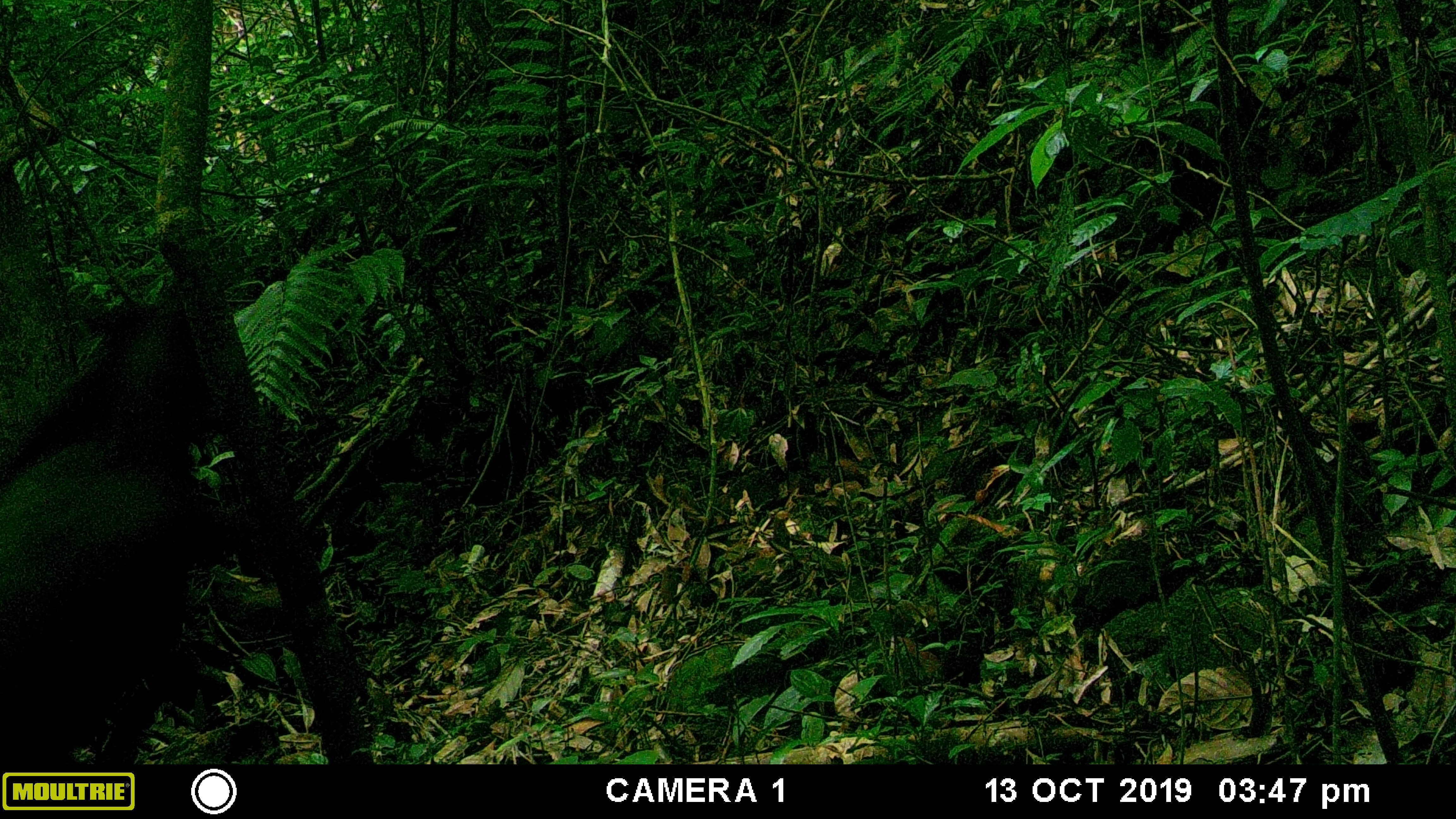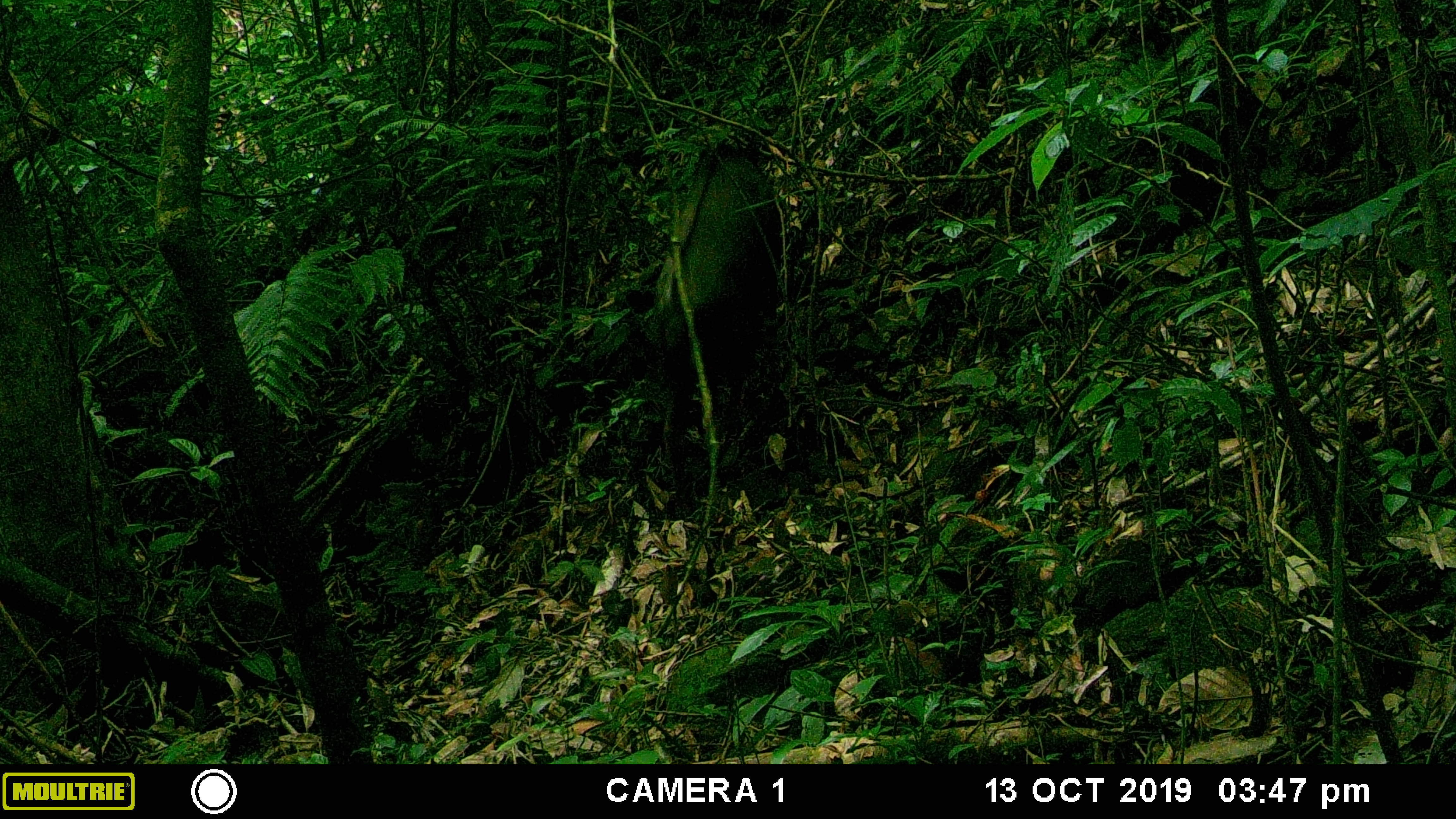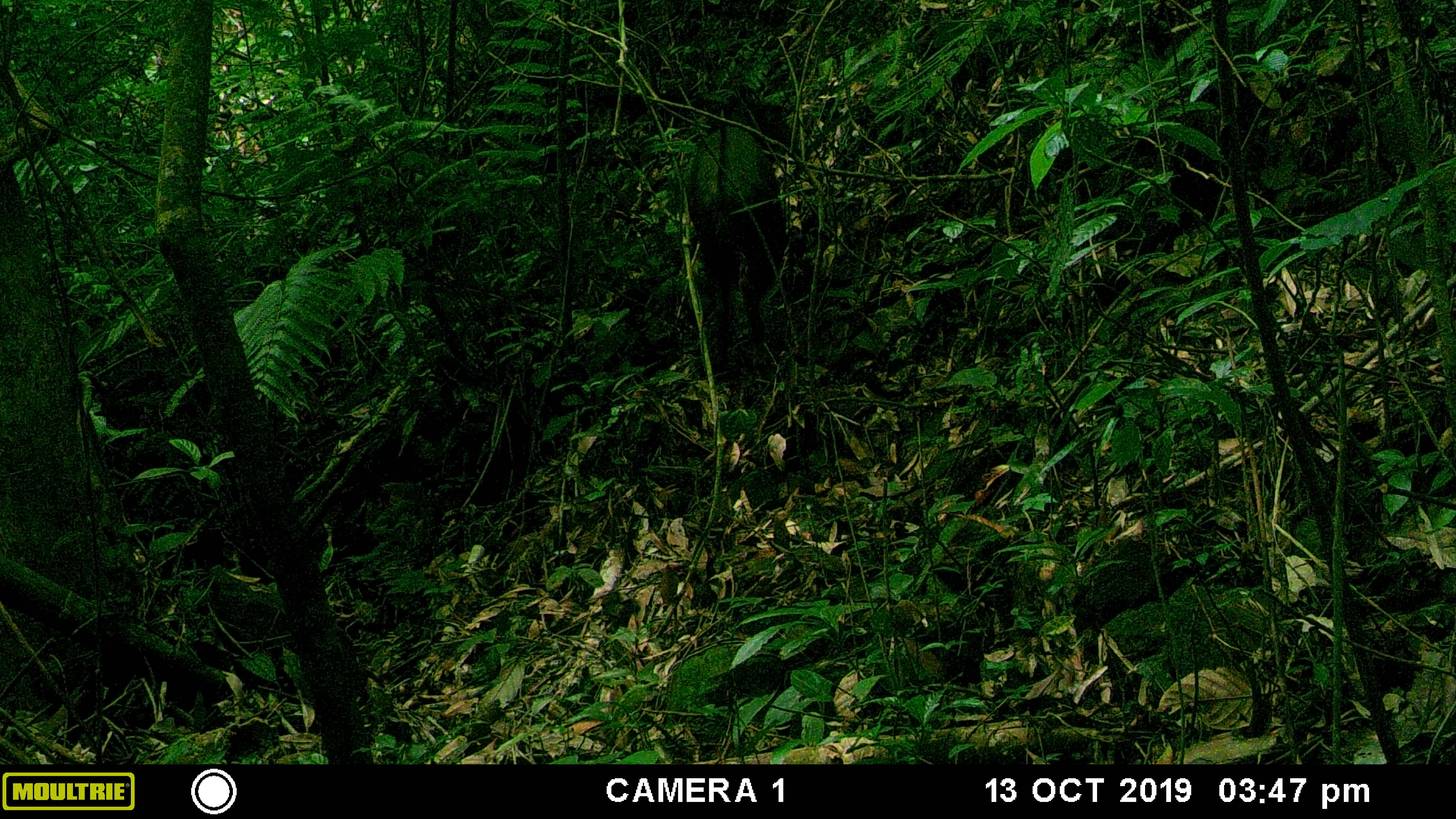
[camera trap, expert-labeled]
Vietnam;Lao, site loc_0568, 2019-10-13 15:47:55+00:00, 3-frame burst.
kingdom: Animalia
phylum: Chordata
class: Mammalia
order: Artiodactyla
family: Bovidae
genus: Capricornis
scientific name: Capricornis sumatraensis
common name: chinese serow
Chinese serow (Capricornis sumatraensis). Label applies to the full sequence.